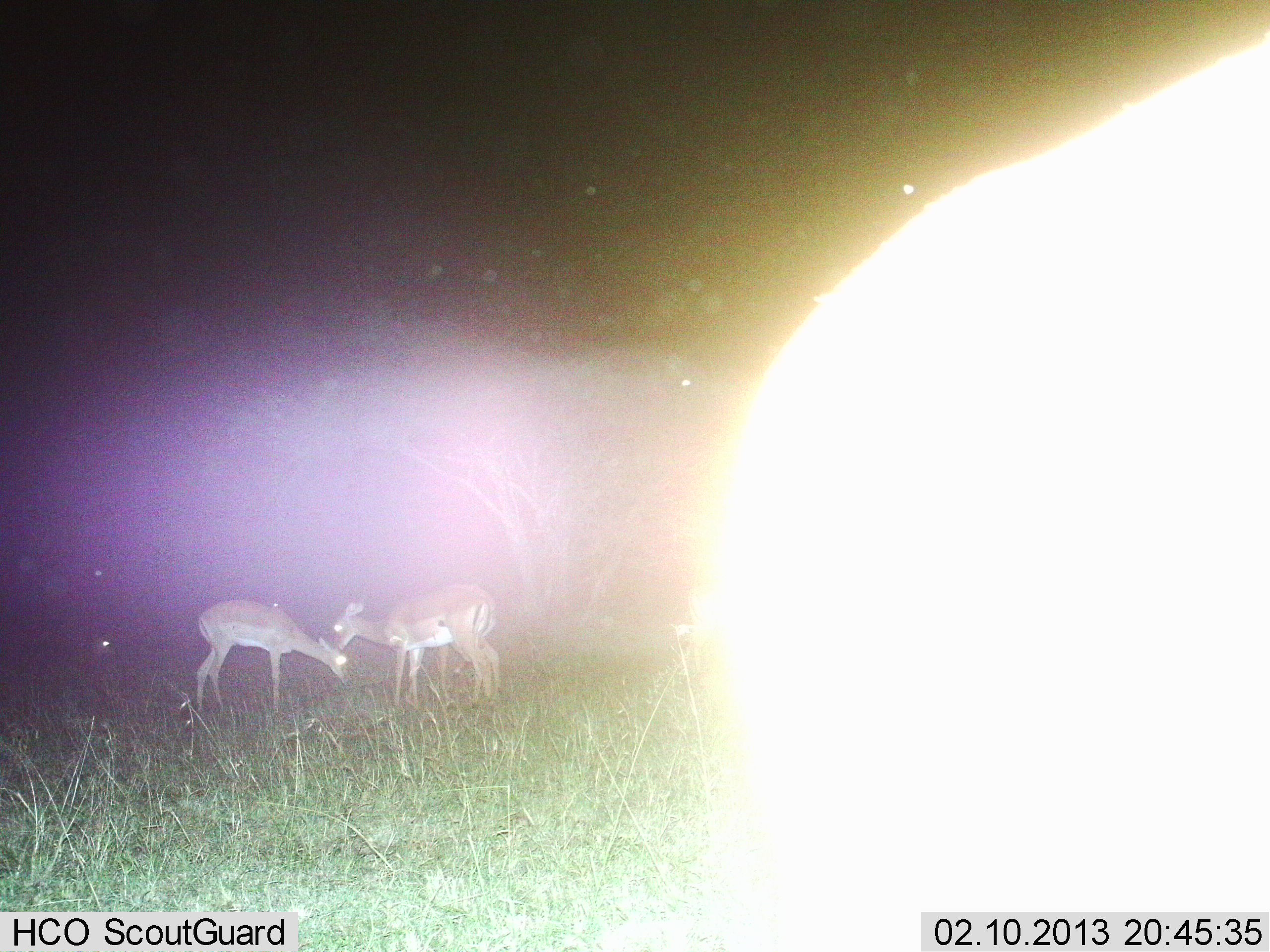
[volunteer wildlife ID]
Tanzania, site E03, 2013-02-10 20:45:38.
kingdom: Animalia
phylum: Chordata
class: Mammalia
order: Artiodactyla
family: Bovidae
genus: Nanger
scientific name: Nanger granti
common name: grant's gazelle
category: gazellegrants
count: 2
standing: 79%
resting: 0%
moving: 0%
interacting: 43%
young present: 7%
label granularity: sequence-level